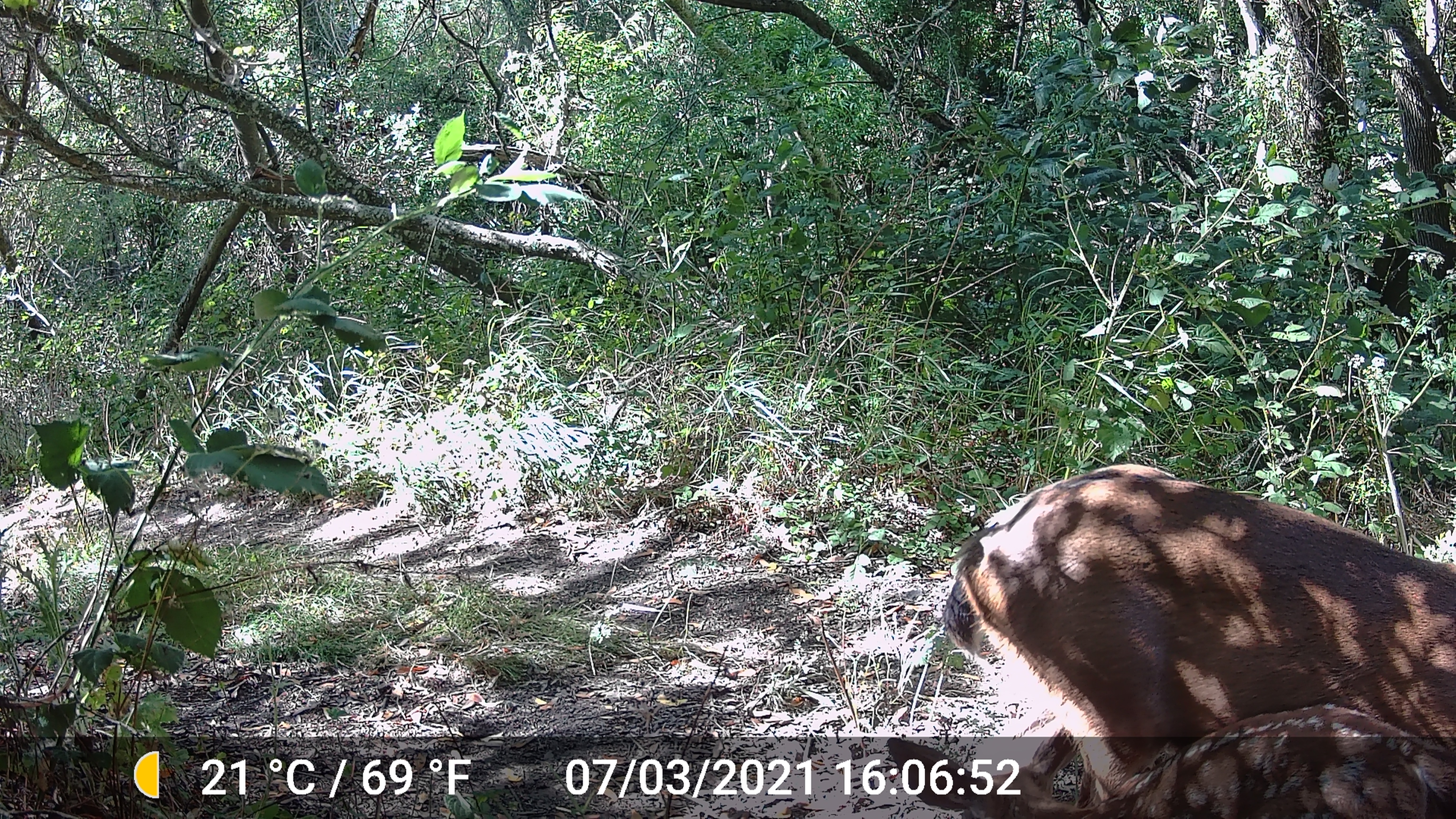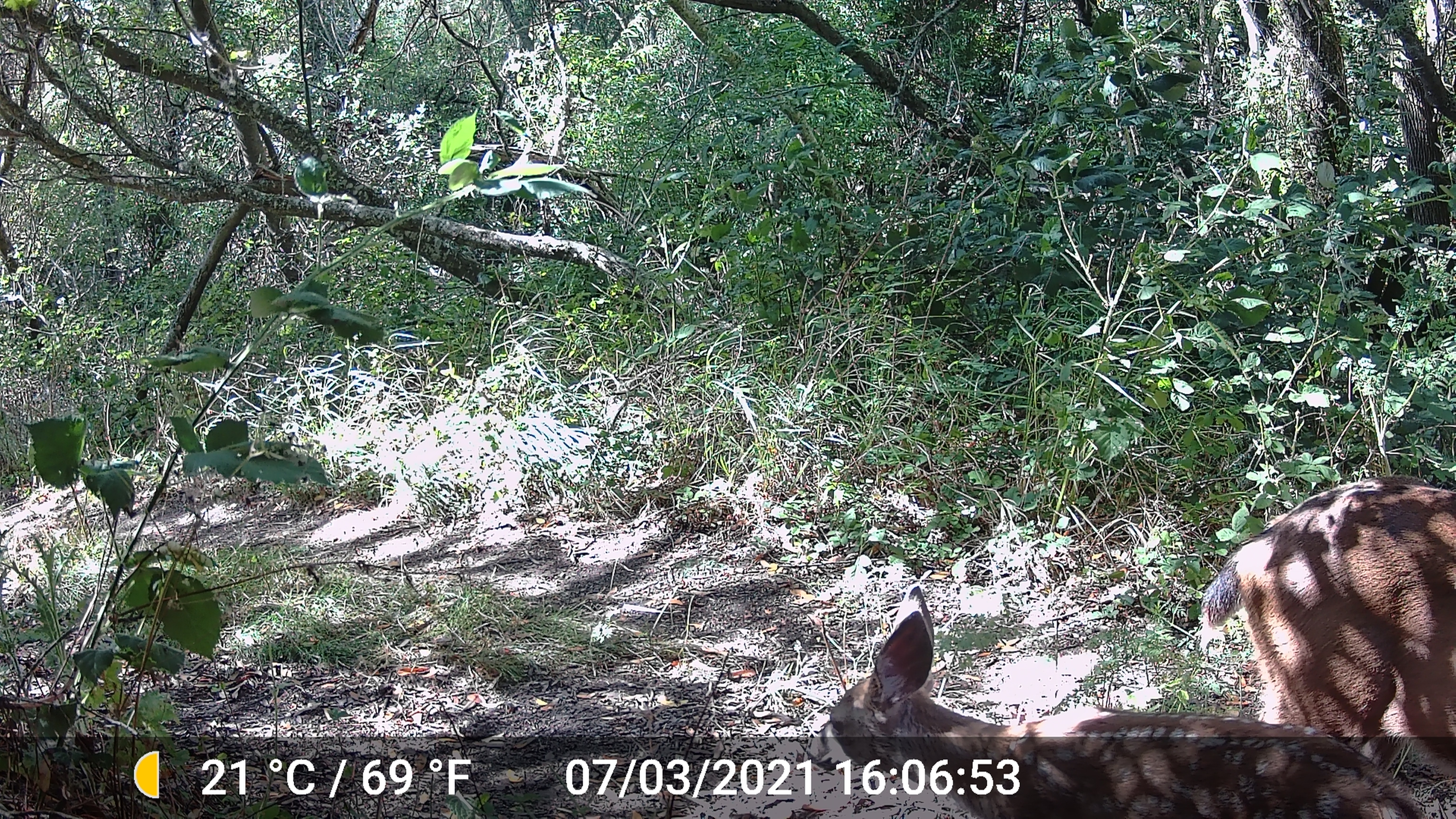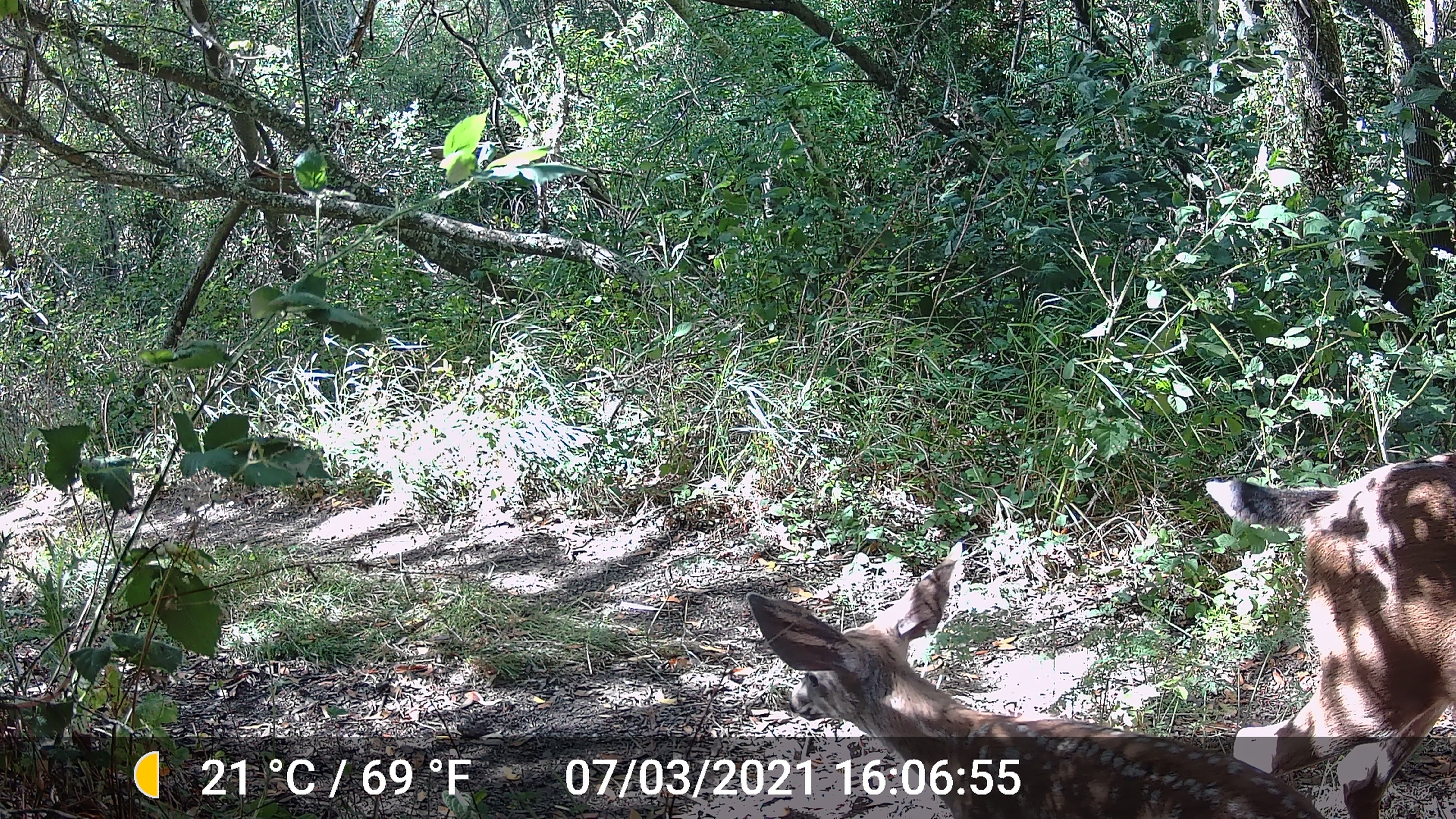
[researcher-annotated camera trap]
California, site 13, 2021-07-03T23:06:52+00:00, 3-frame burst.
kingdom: Animalia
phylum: Chordata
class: Mammalia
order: Artiodactyla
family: Cervidae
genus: Odocoileus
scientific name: Odocoileus hemionus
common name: mule deer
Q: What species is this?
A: Mule deer (Odocoileus hemionus).